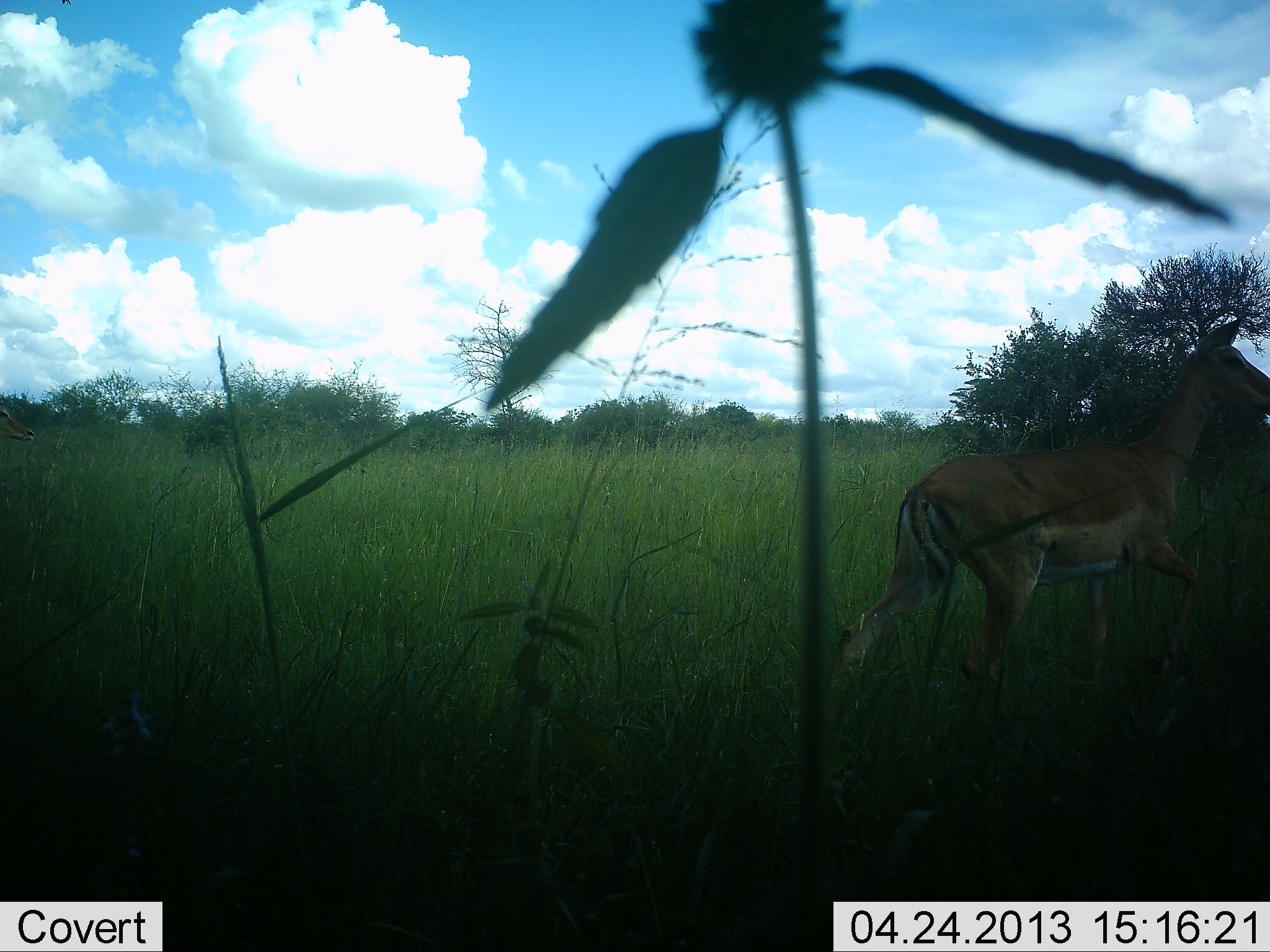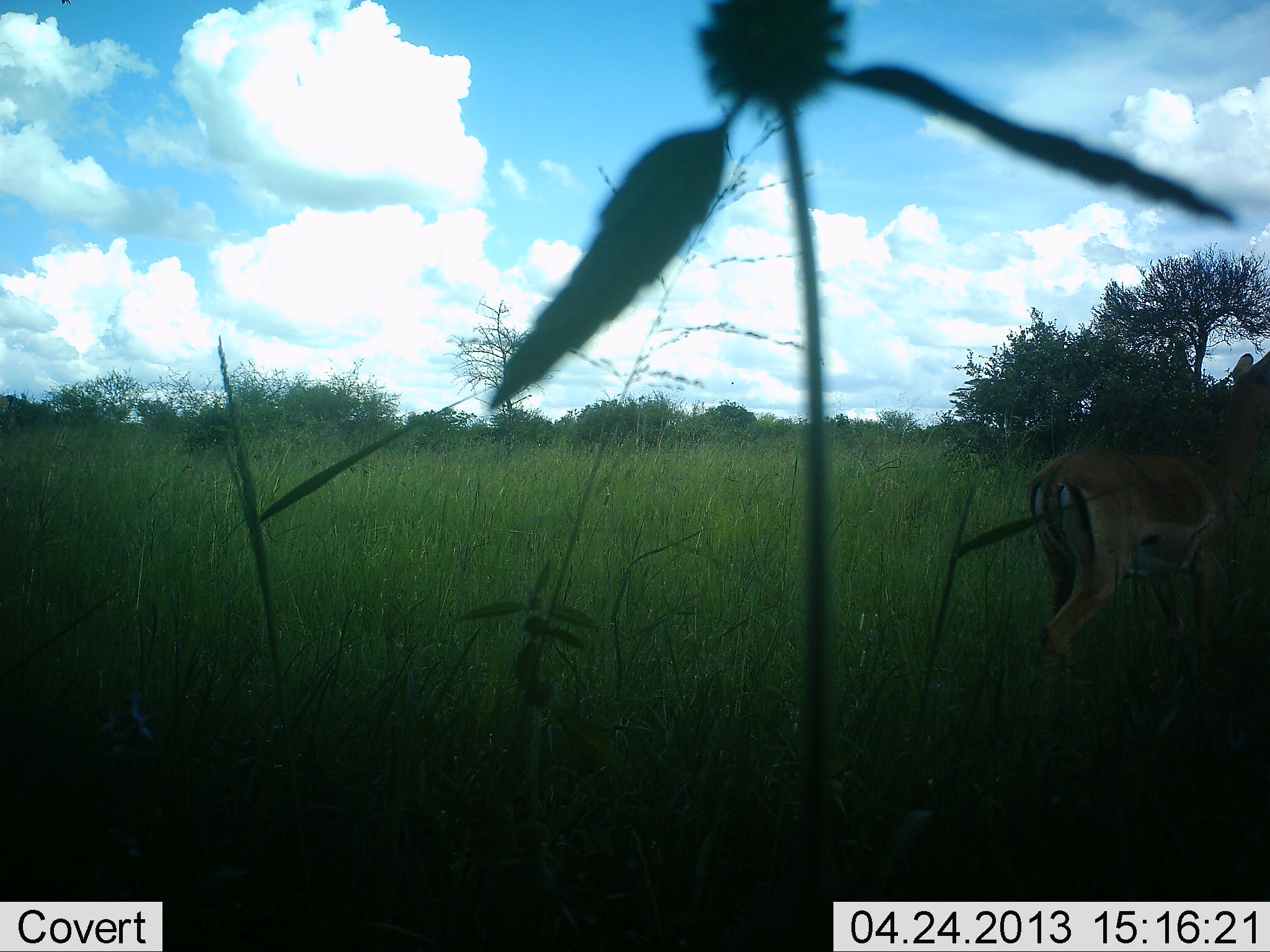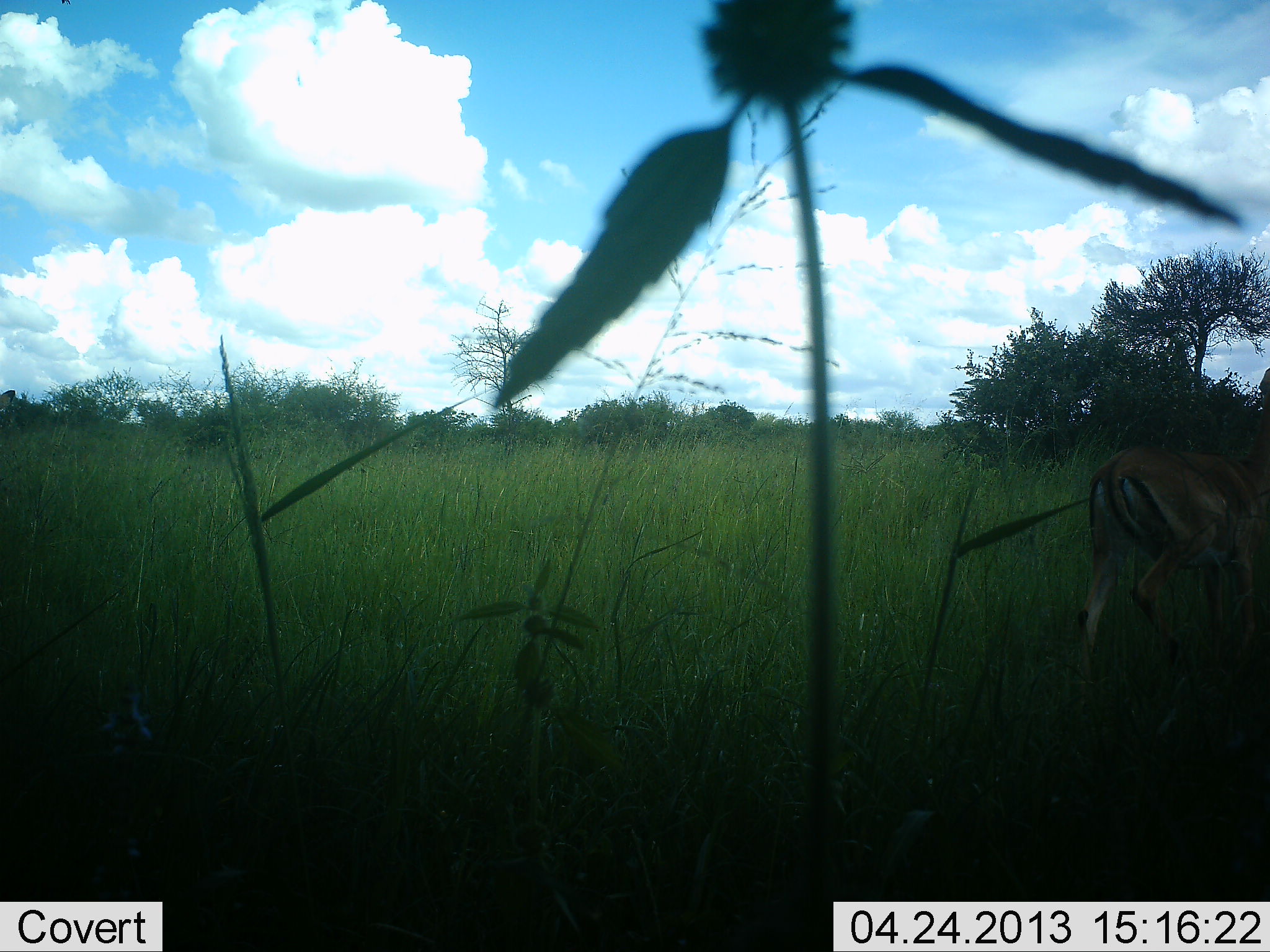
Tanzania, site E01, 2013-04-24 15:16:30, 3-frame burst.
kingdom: Animalia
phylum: Chordata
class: Mammalia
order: Artiodactyla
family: Bovidae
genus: Aepyceros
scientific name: Aepyceros melampus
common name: impala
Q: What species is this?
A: Impala (Aepyceros melampus).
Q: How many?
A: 1.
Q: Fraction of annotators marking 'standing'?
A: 14%.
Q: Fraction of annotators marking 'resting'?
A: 0%.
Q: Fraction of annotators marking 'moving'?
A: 95%.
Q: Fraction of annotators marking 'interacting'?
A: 0%.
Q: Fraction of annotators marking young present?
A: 0%.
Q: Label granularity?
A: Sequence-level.